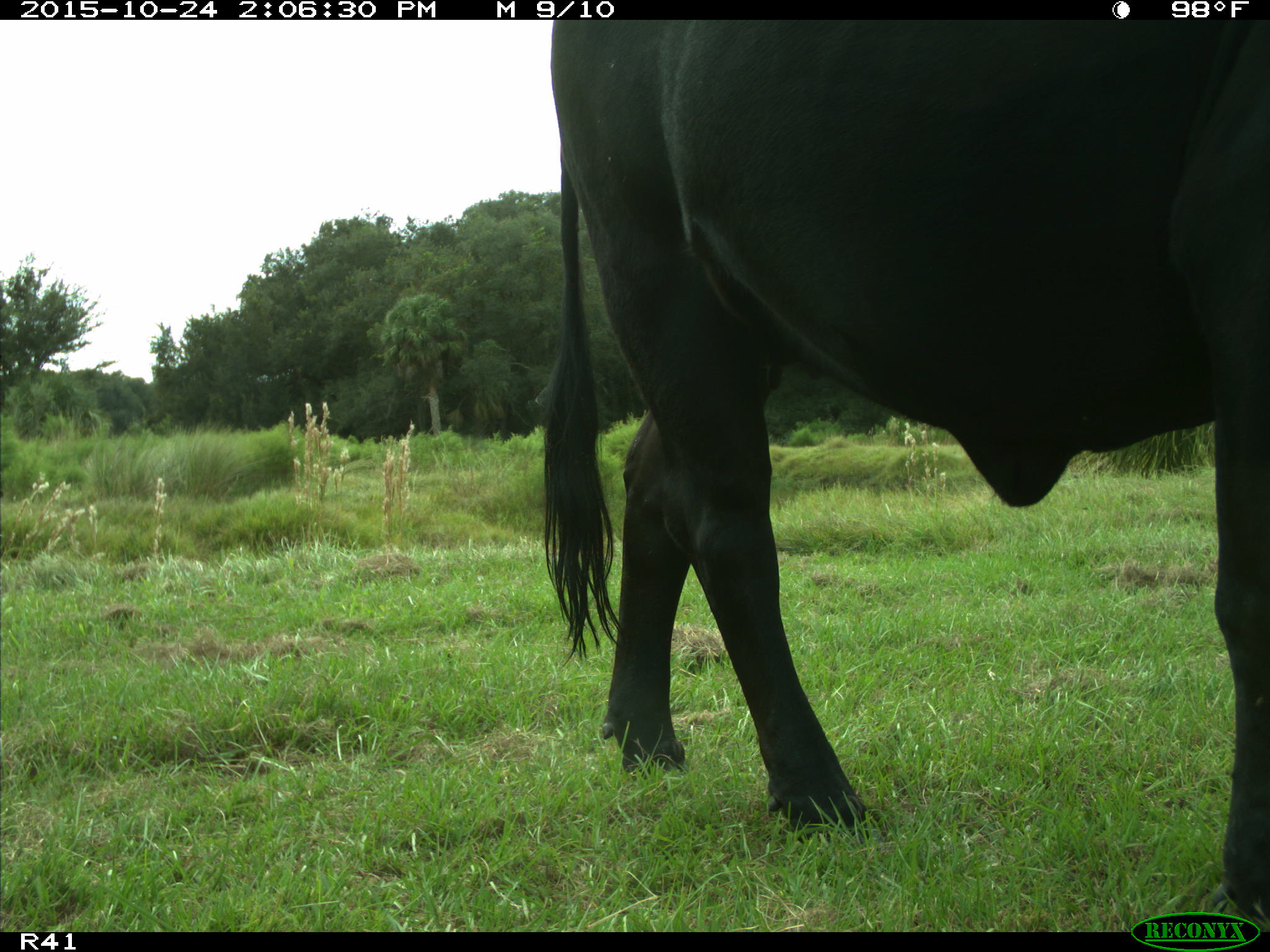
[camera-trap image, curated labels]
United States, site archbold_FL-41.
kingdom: Animalia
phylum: Chordata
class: Mammalia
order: Artiodactyla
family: Bovidae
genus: Bos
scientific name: Bos taurus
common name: domestic cow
Bos taurus (domestic cow).